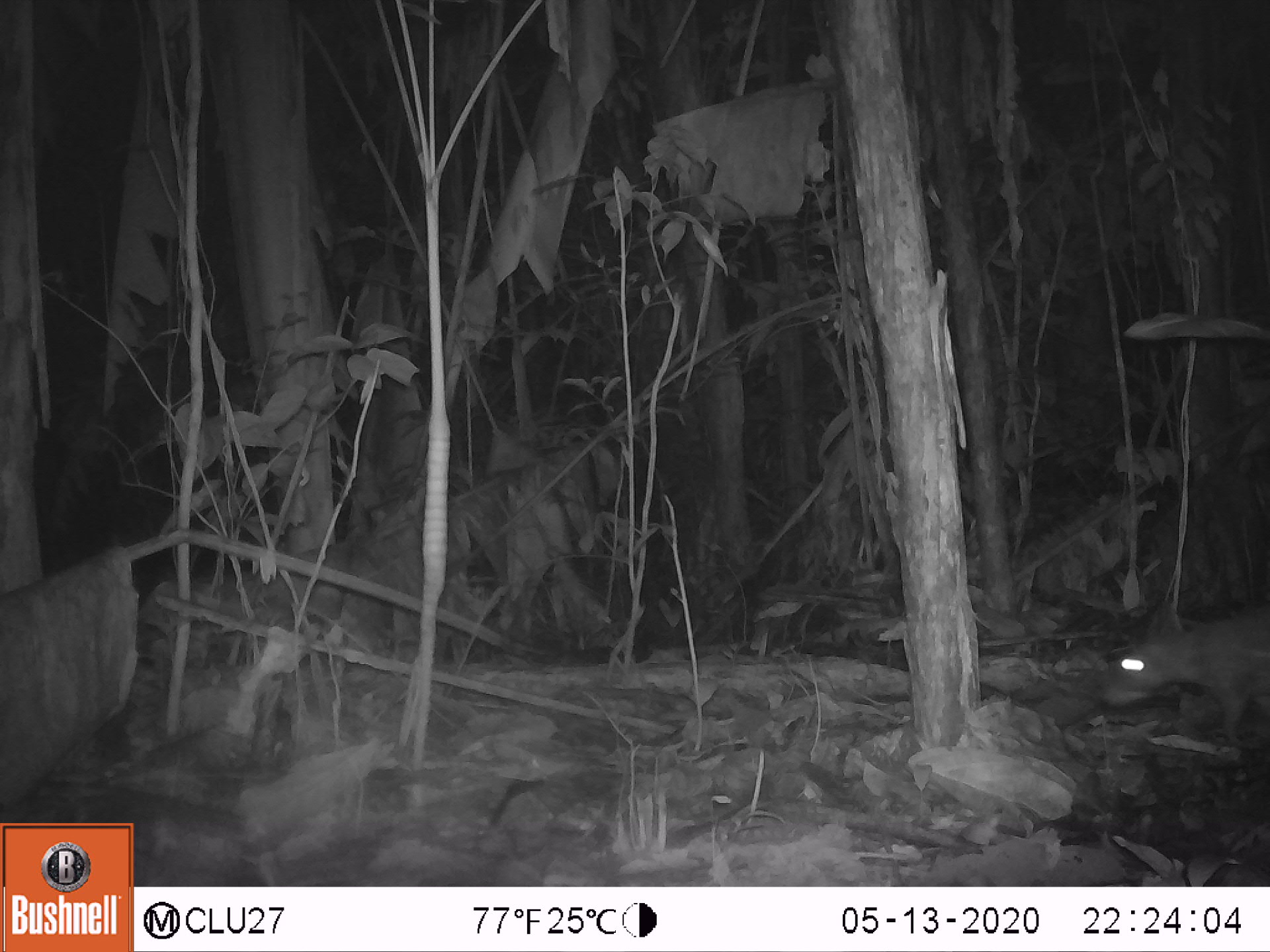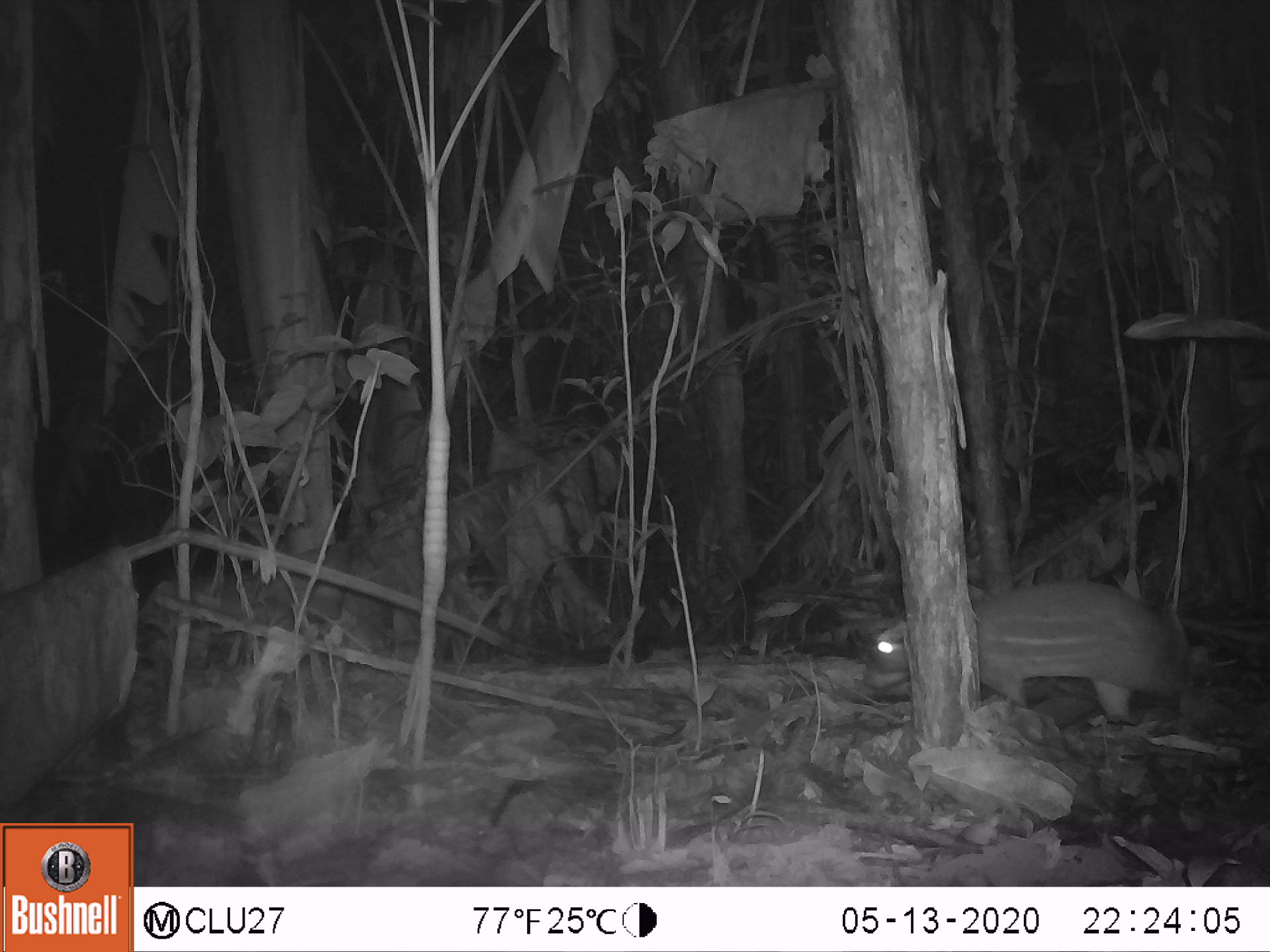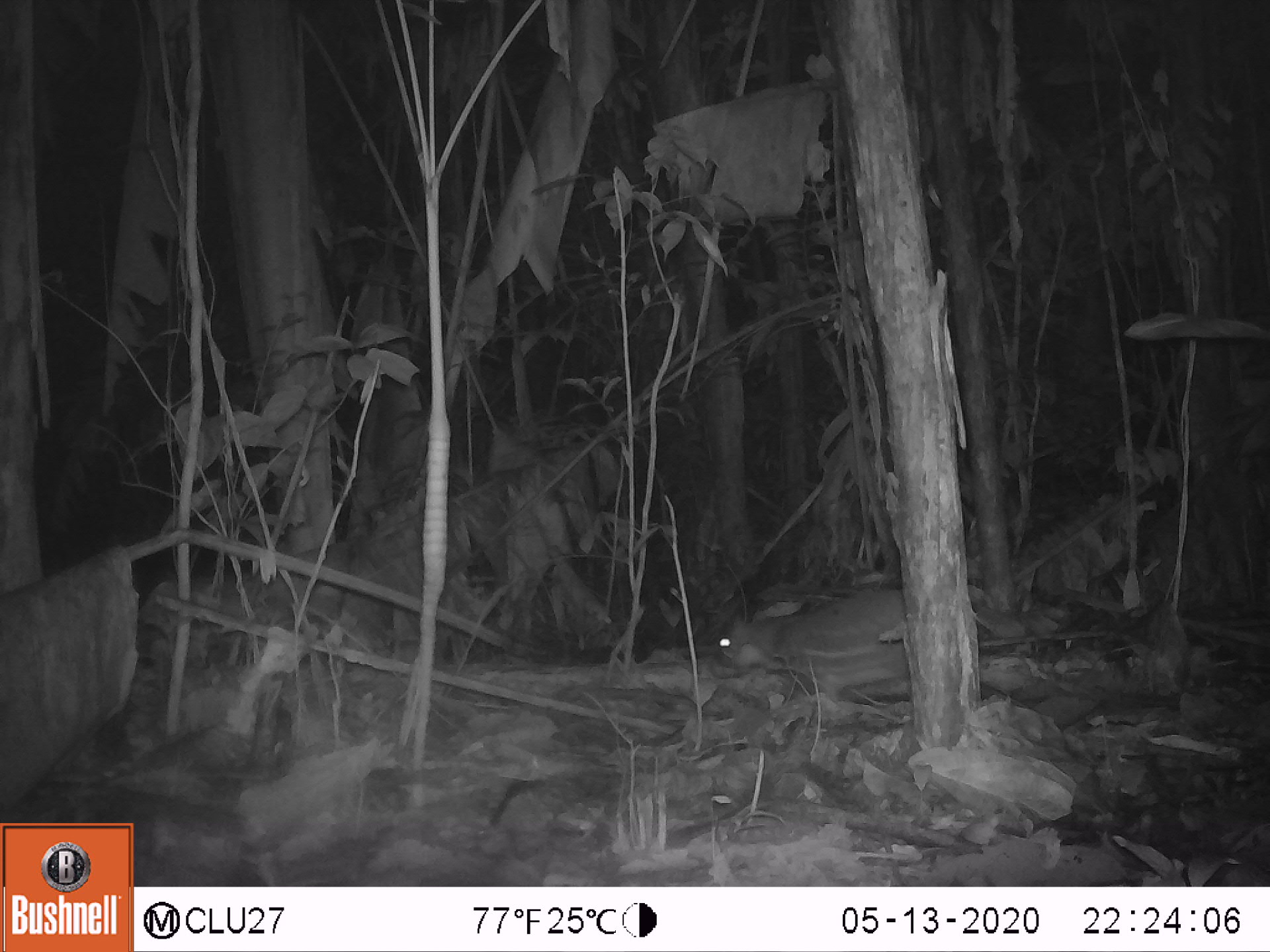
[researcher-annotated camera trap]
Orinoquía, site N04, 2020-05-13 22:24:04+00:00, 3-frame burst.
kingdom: Animalia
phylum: Chordata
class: Mammalia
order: Rodentia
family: Cuniculidae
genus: Cuniculus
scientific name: Cuniculus paca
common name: spotted paca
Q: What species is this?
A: Spotted paca (Cuniculus paca).